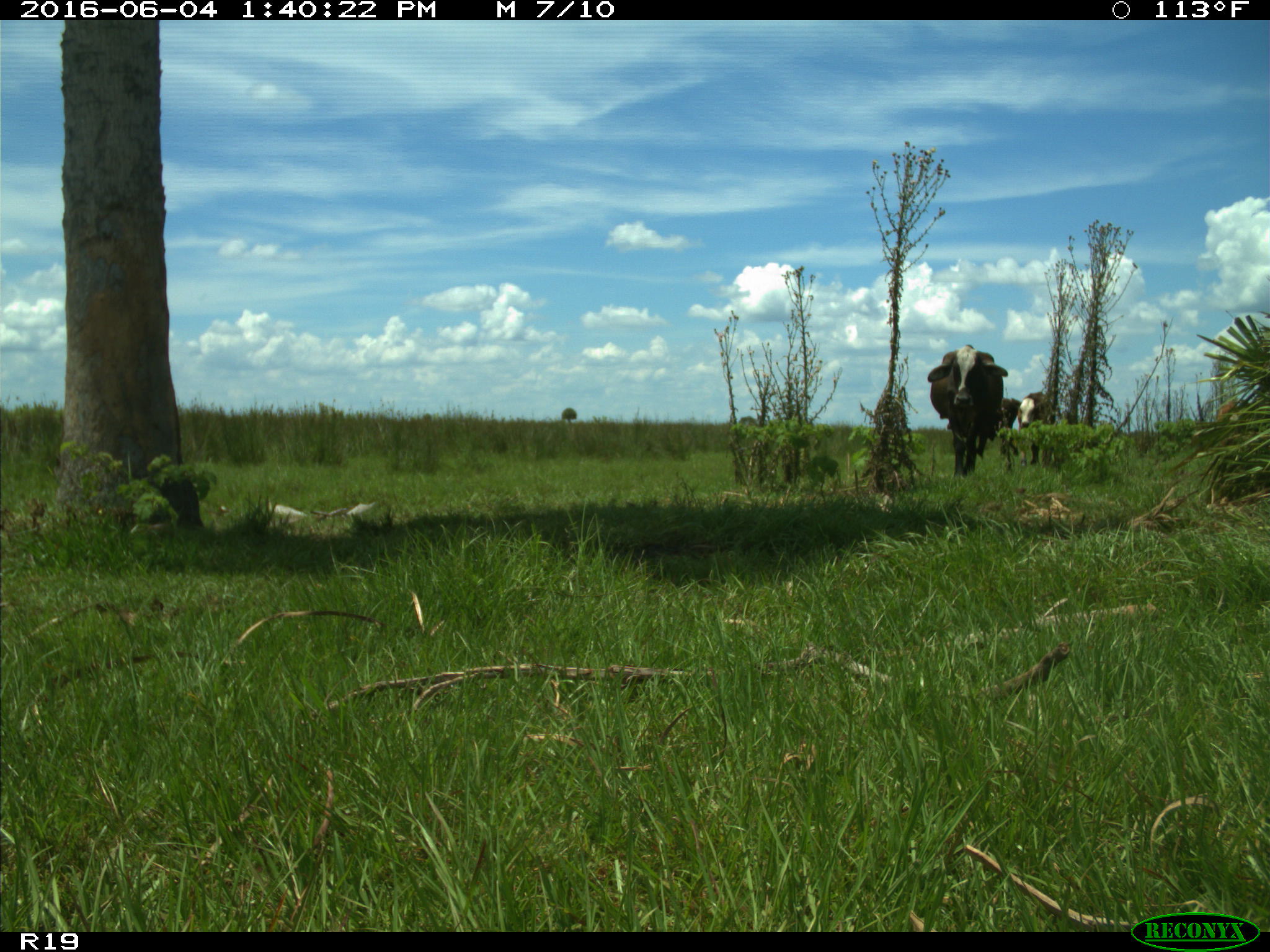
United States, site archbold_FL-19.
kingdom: Animalia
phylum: Chordata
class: Mammalia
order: Artiodactyla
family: Bovidae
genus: Bos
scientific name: Bos taurus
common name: domestic cow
Bos taurus (domestic cow).